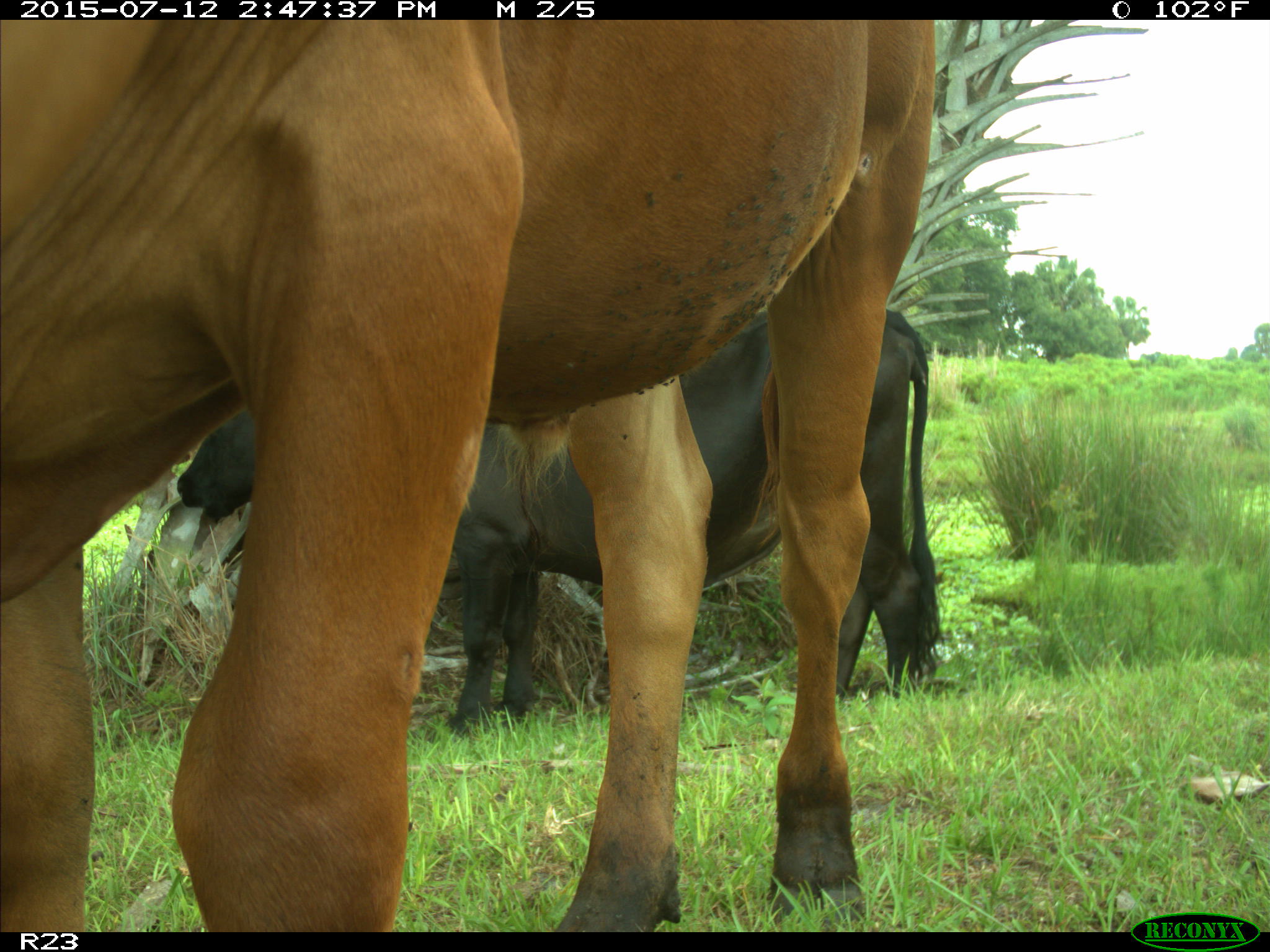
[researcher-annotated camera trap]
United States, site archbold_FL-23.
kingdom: Animalia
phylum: Chordata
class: Mammalia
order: Artiodactyla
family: Bovidae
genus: Bos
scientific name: Bos taurus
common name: domestic cow